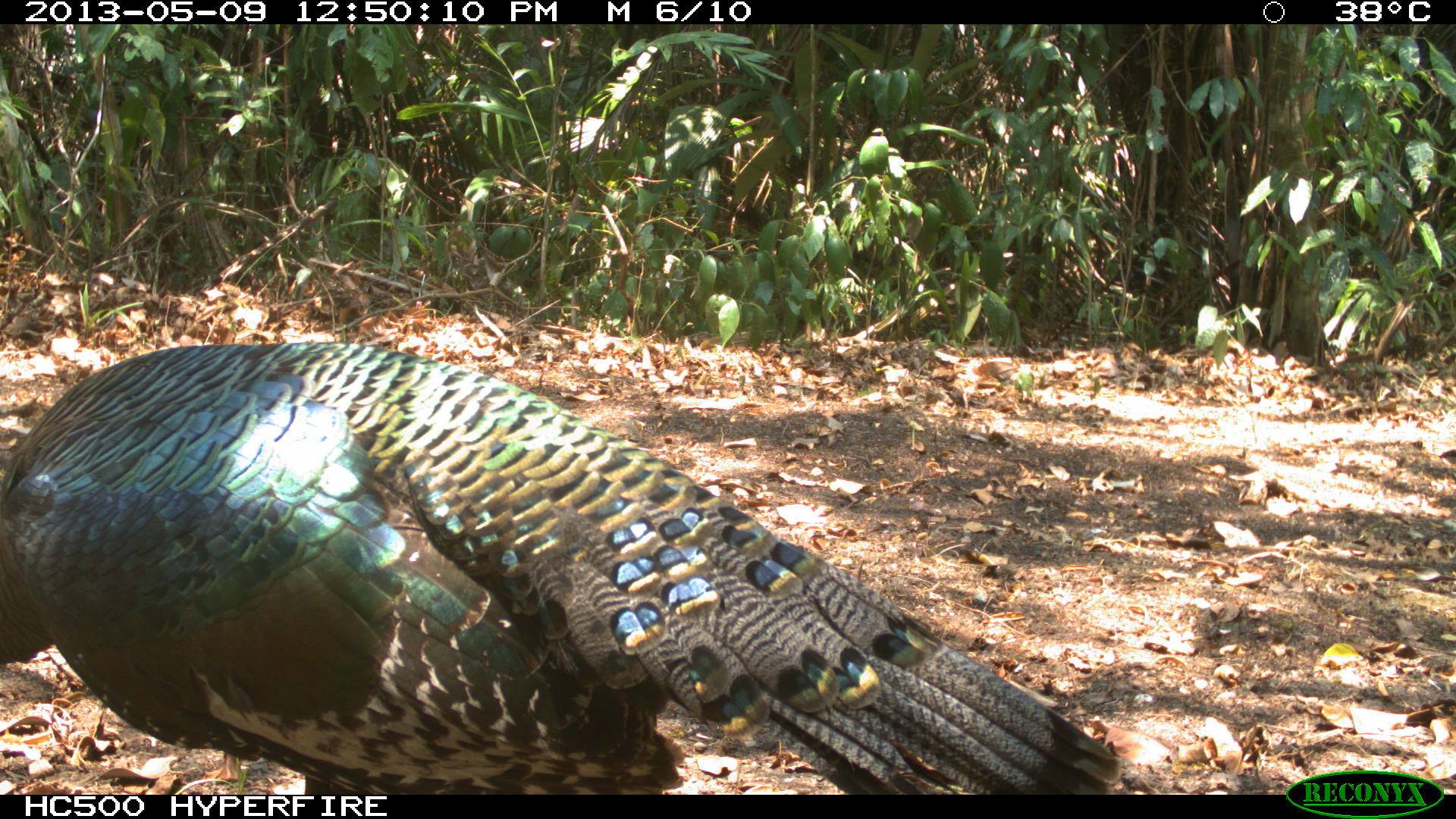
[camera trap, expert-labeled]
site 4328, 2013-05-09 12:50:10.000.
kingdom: Animalia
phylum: Chordata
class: Aves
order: Galliformes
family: Phasianidae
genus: Meleagris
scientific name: Meleagris ocellata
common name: ocellated turkey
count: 1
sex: male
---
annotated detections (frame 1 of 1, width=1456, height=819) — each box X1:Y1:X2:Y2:
meleagris ocellata: 0:340:1124:794